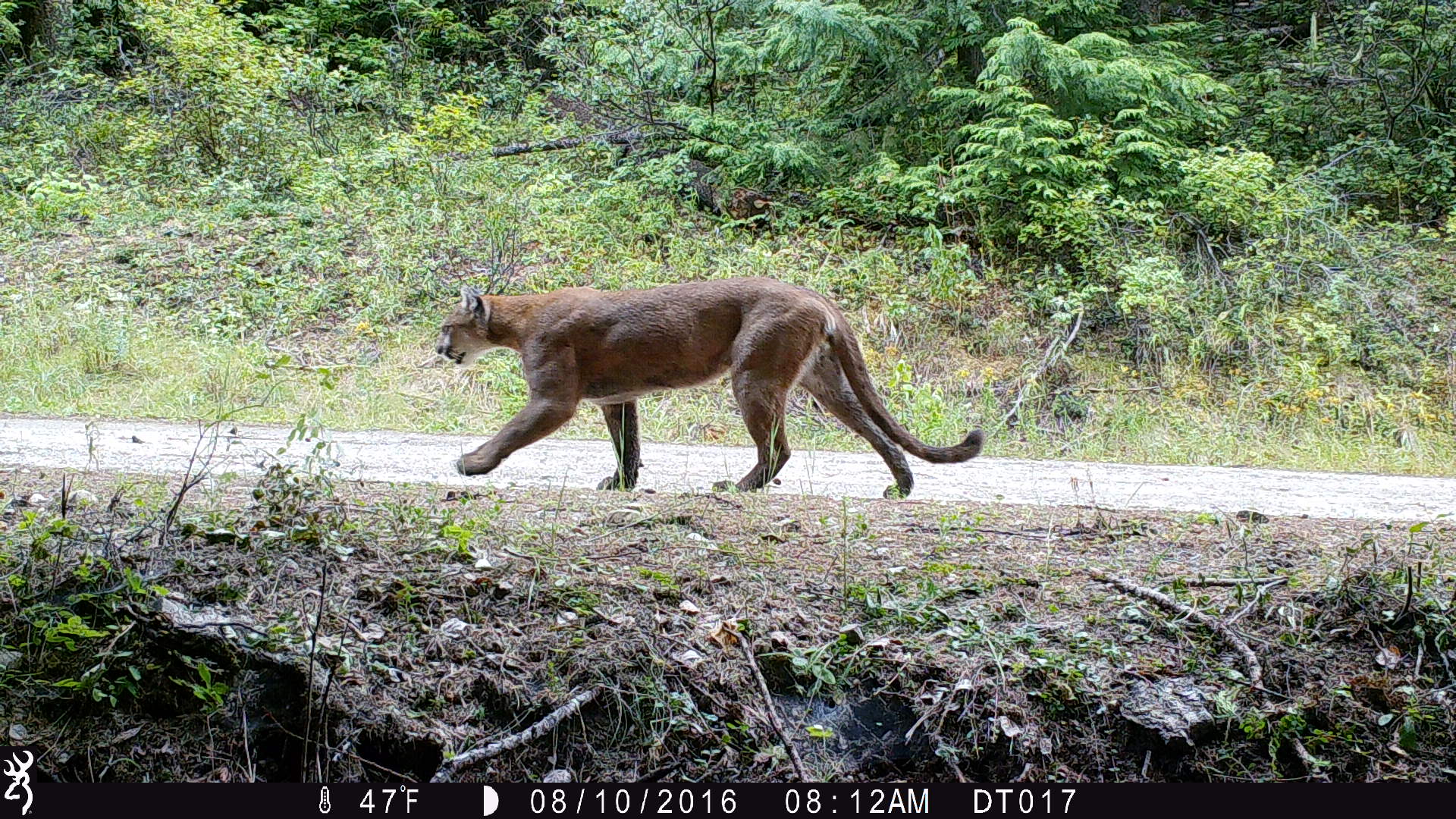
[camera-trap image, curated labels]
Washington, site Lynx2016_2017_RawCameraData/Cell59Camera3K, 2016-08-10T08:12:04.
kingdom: Animalia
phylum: Chordata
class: Mammalia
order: Carnivora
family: Felidae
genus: Puma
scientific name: Puma concolor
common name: mountain lion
Puma concolor (mountain lion). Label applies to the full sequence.